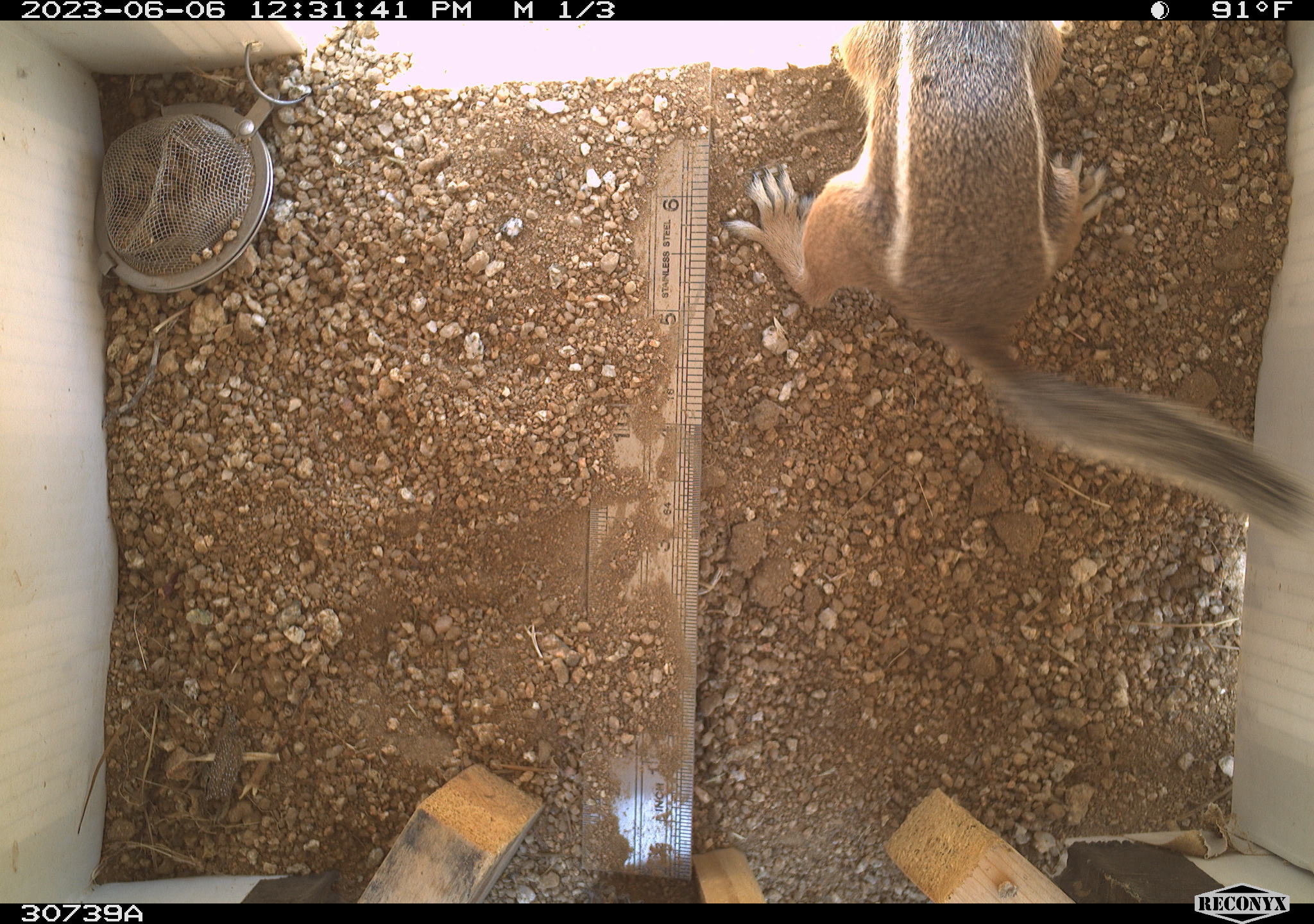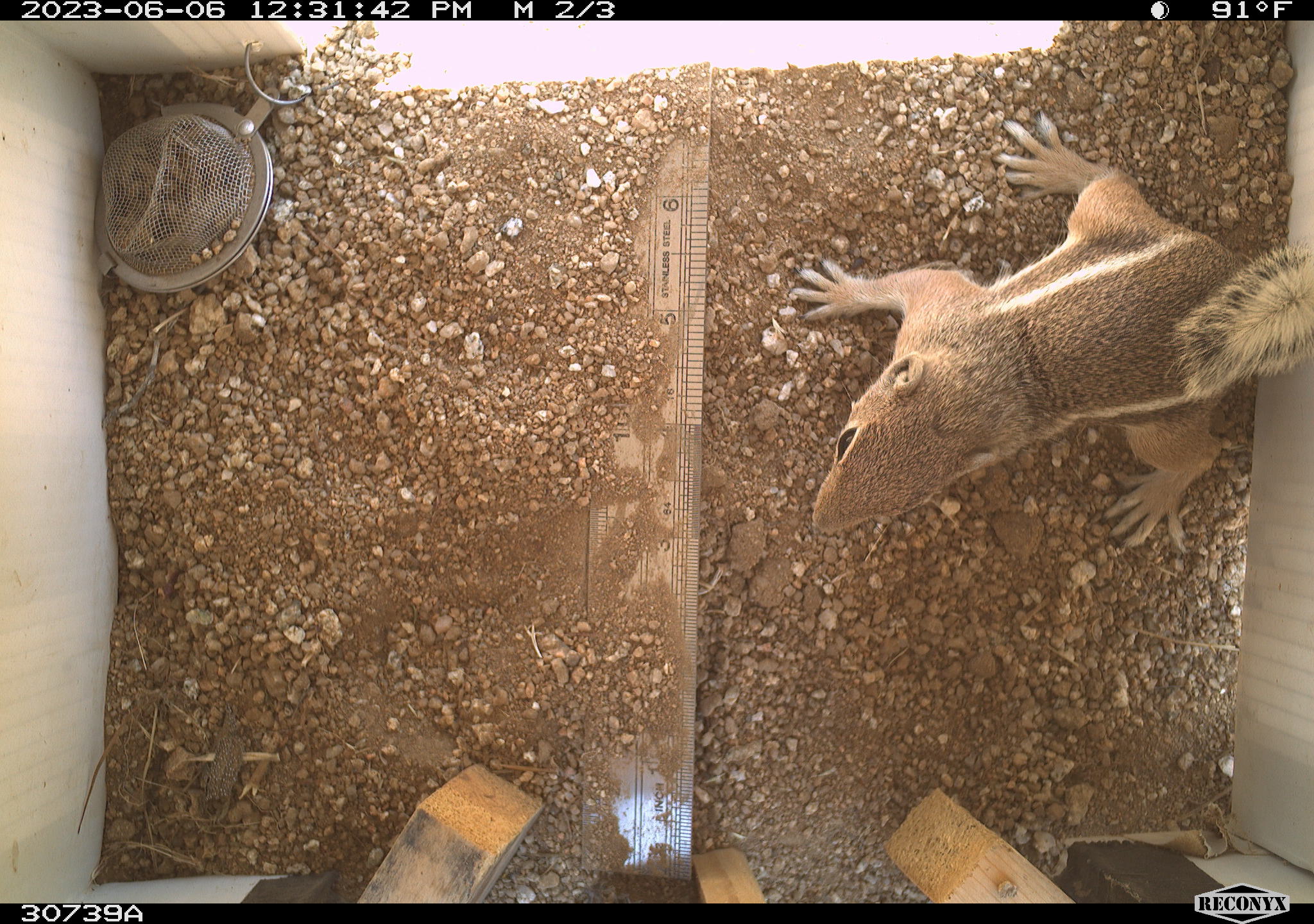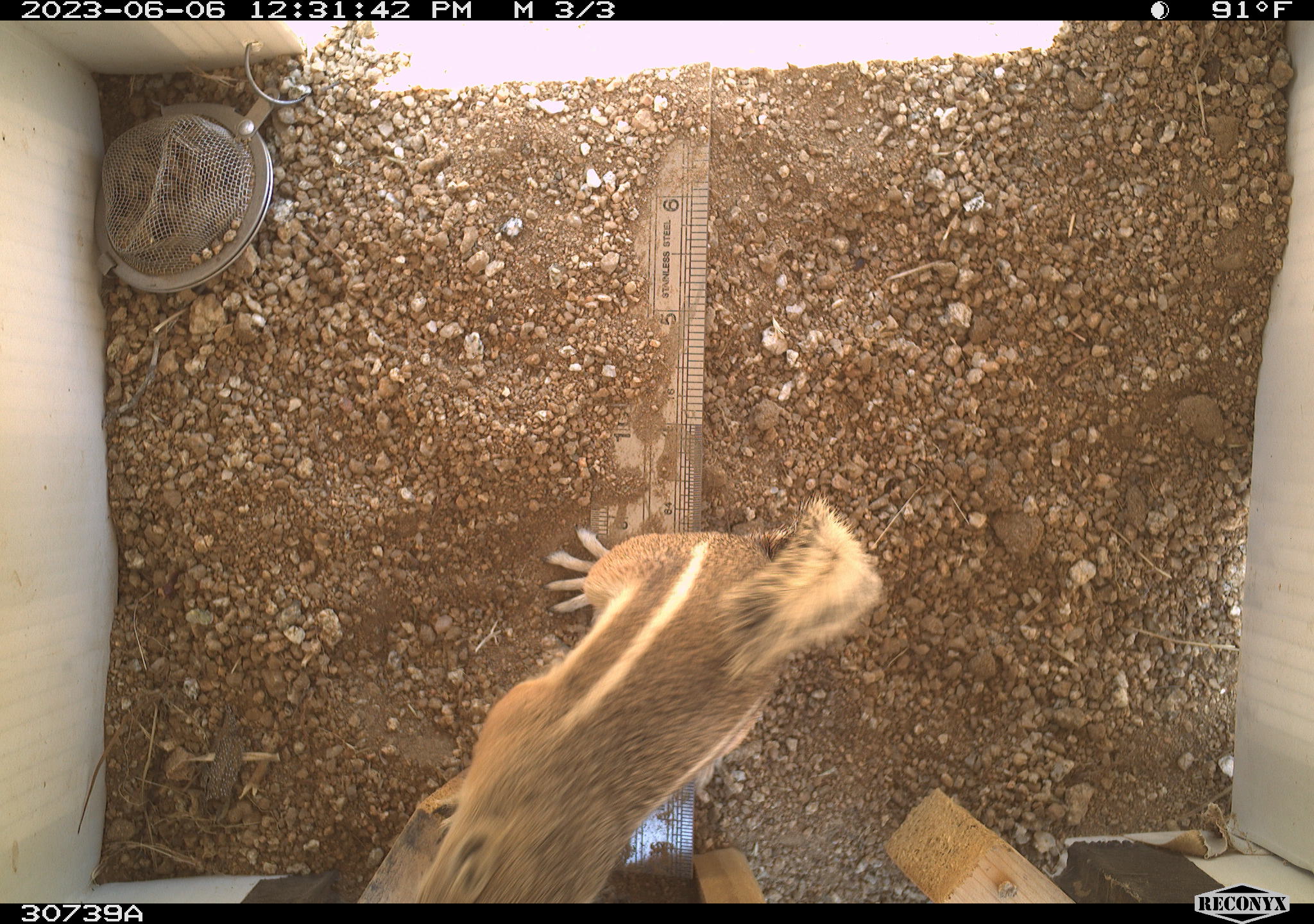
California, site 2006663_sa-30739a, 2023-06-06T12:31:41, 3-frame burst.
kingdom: Animalia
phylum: Chordata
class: Mammalia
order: Rodentia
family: Sciuridae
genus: Ammospermophilus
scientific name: Ammospermophilus leucurus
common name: white-tailed antelope squirrel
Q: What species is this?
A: White-tailed antelope squirrel (Ammospermophilus leucurus).